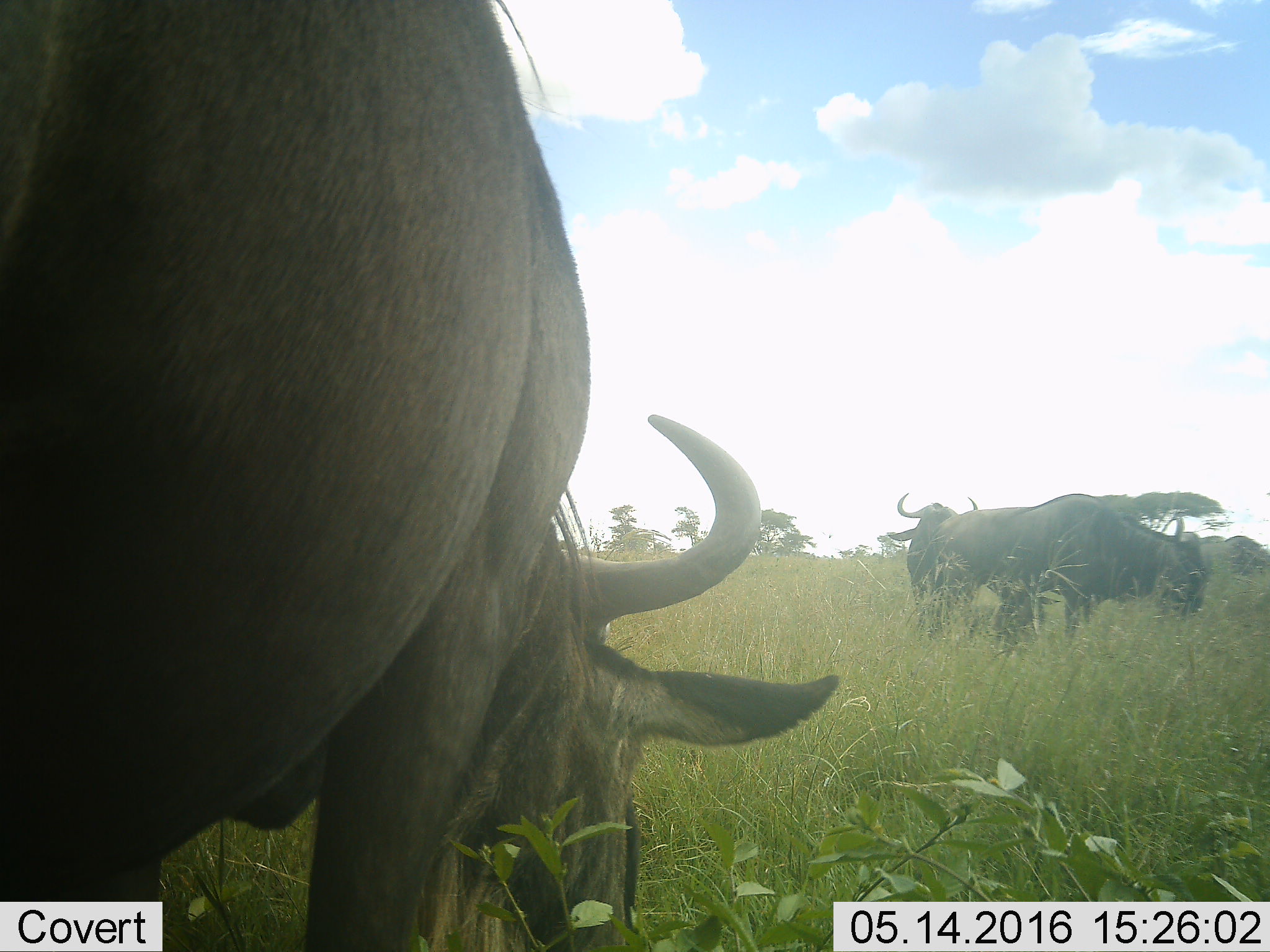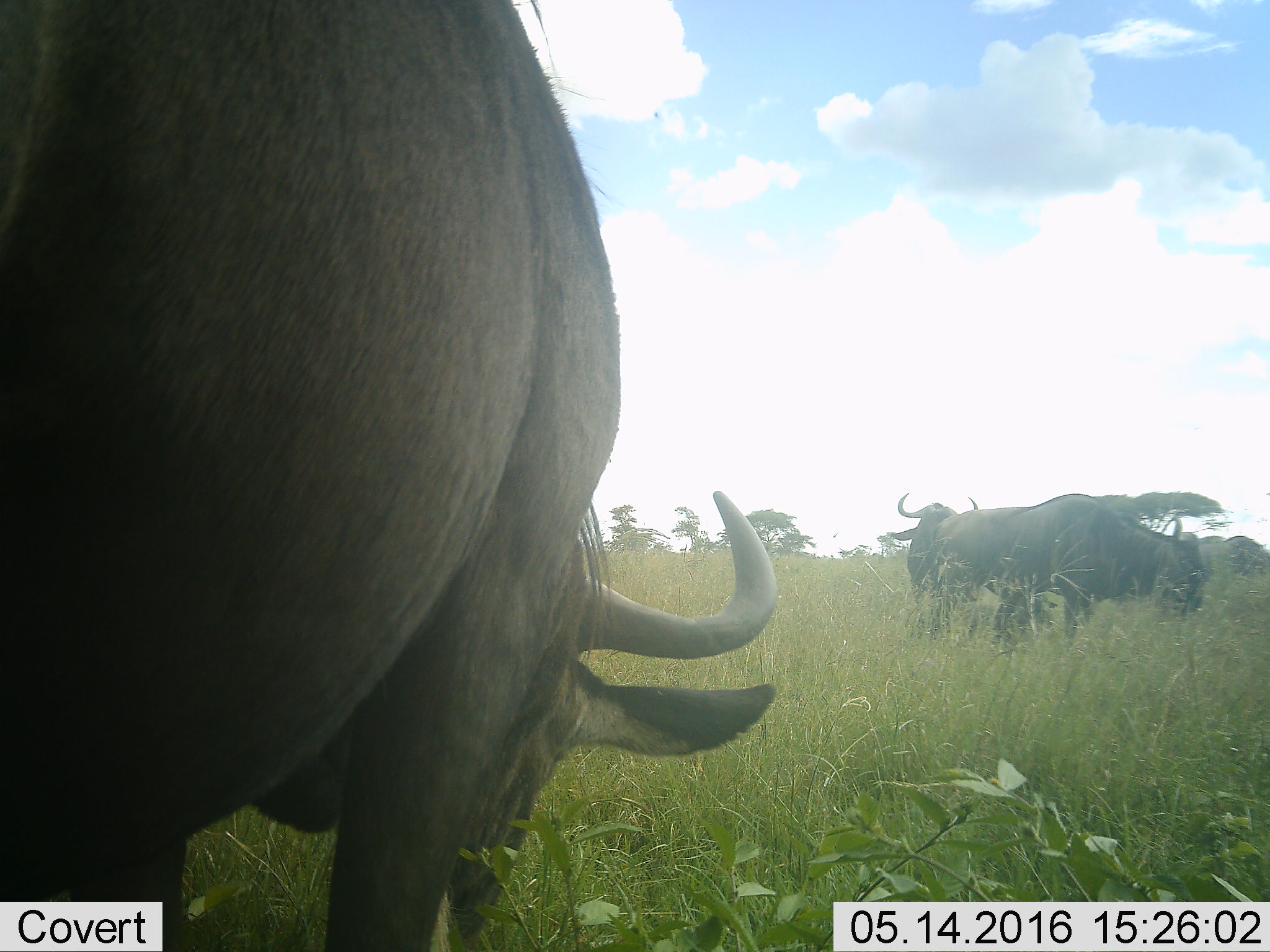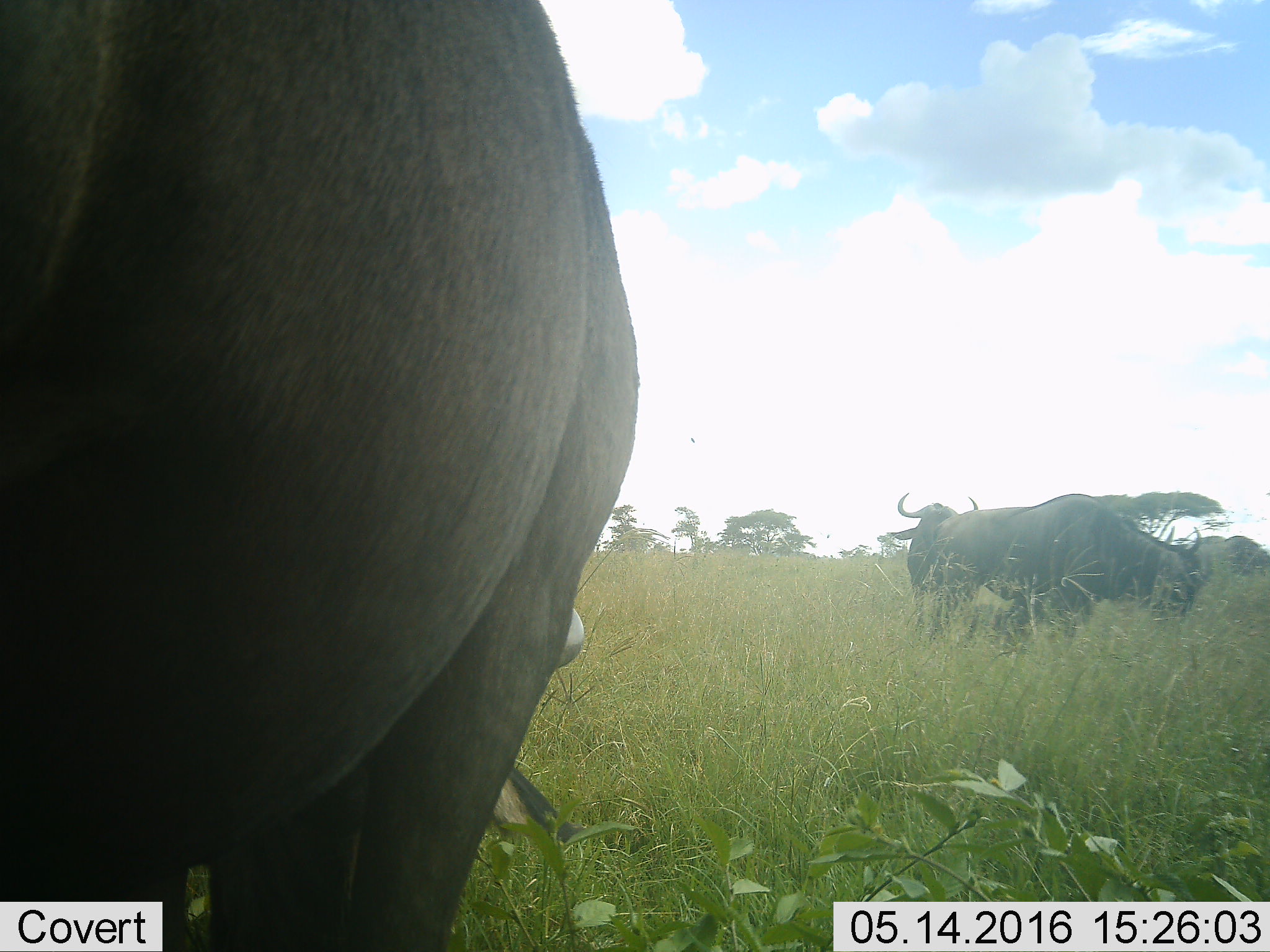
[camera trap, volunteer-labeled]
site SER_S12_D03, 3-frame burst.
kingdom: Animalia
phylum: Chordata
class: Mammalia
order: Artiodactyla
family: Bovidae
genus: Connochaetes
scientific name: Connochaetes taurinus taurinus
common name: blue wildebeest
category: wildebeestblue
Wildebeestblue (blue wildebeest) (Connochaetes taurinus taurinus), count 4. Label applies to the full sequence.